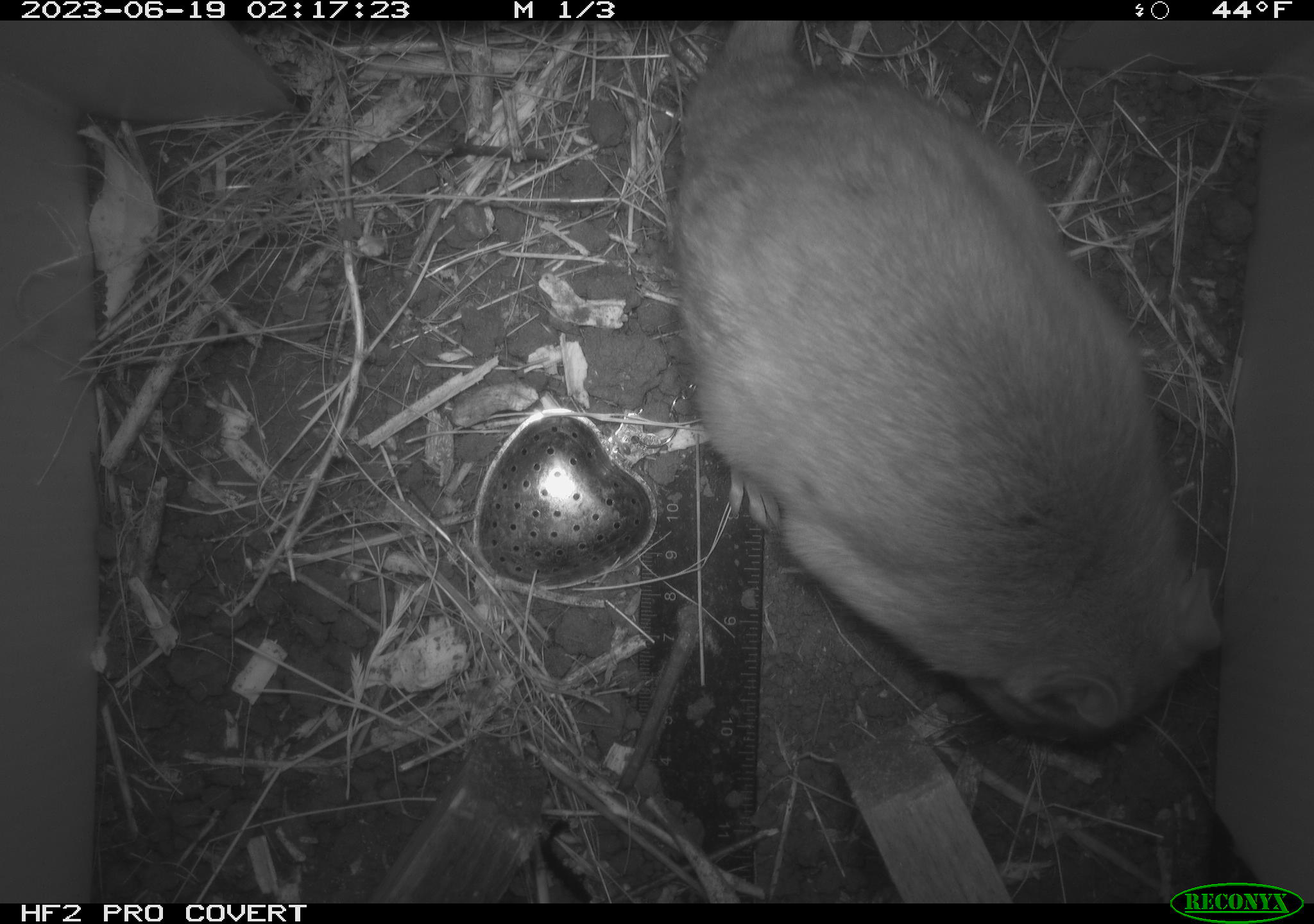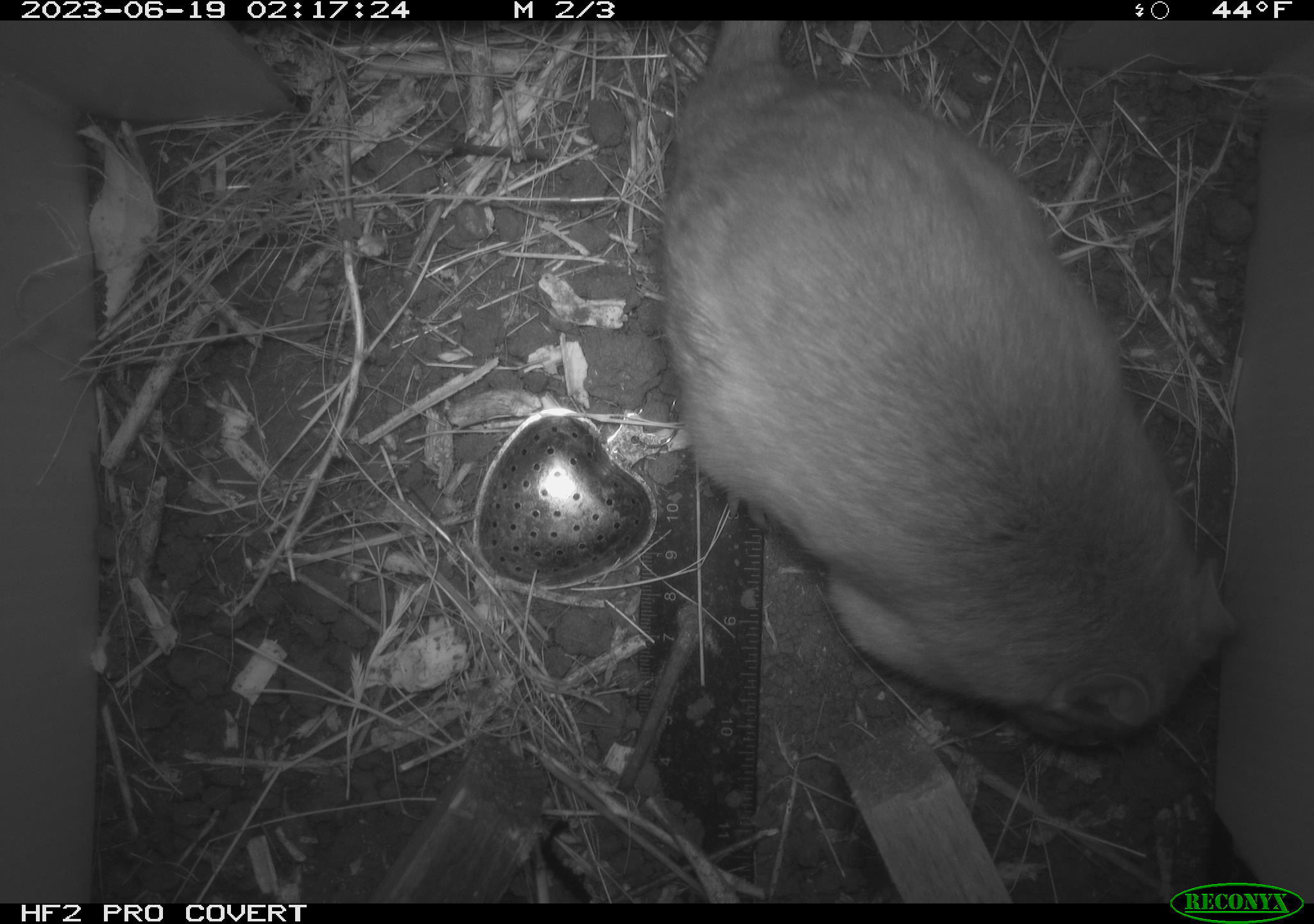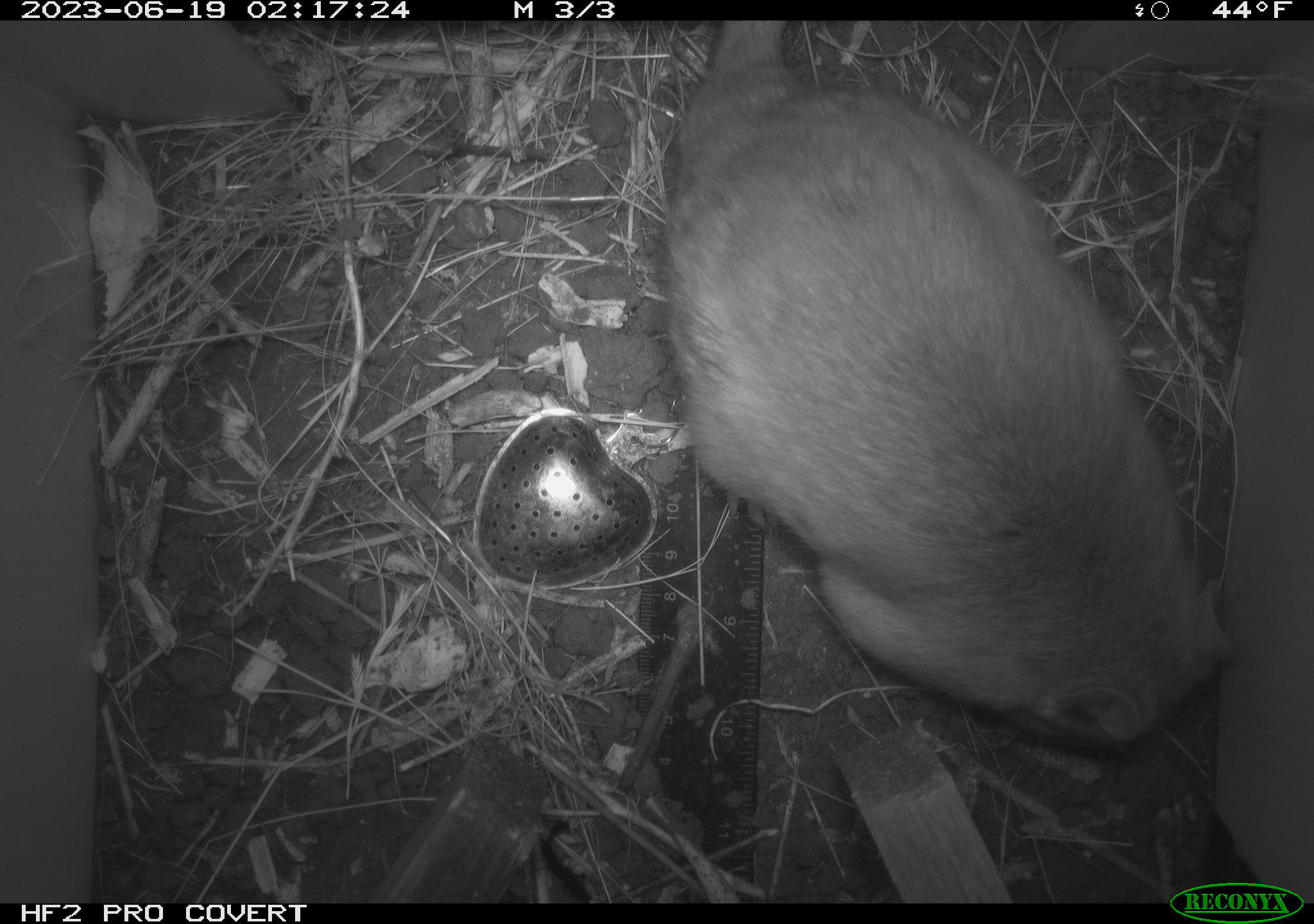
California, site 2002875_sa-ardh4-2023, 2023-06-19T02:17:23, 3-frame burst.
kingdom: Animalia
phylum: Chordata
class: Mammalia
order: Rodentia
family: Cricetidae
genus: Neotoma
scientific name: Neotoma fuscipes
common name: dusky-footed woodrat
Dusky-footed woodrat (Neotoma fuscipes).